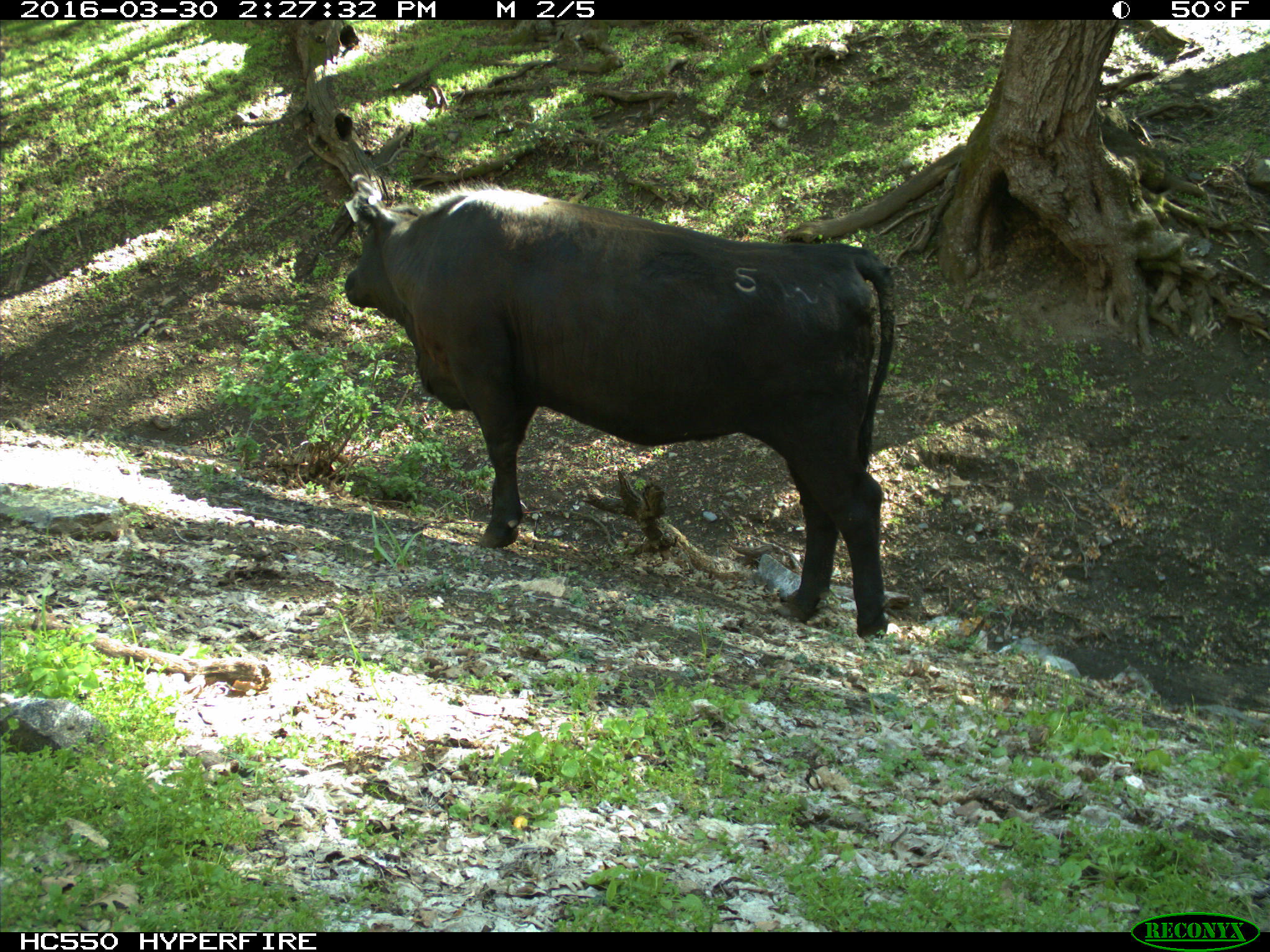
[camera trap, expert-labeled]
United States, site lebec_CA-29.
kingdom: Animalia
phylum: Chordata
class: Mammalia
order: Artiodactyla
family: Bovidae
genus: Bos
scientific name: Bos taurus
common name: domestic cow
Bos taurus (domestic cow).